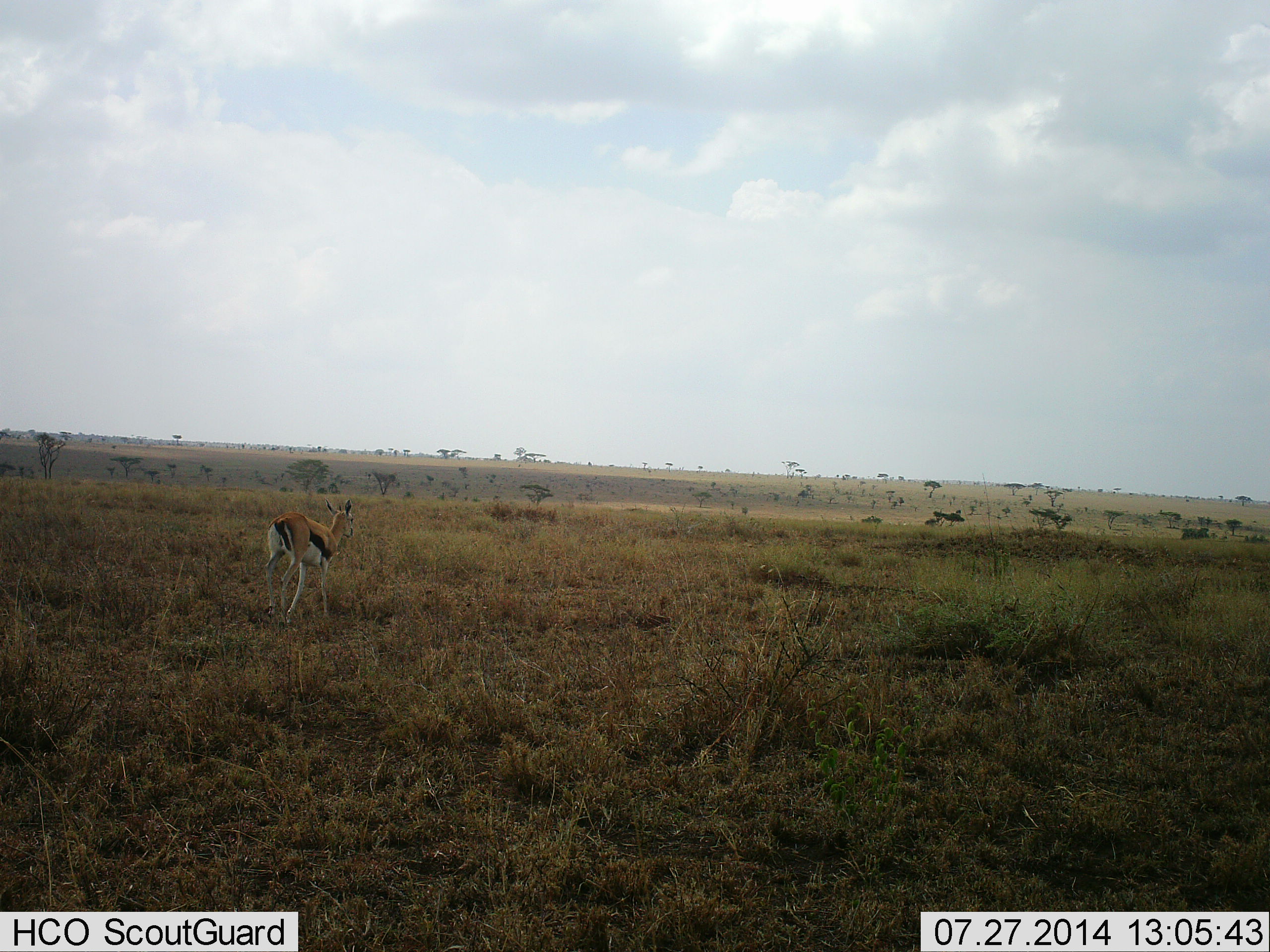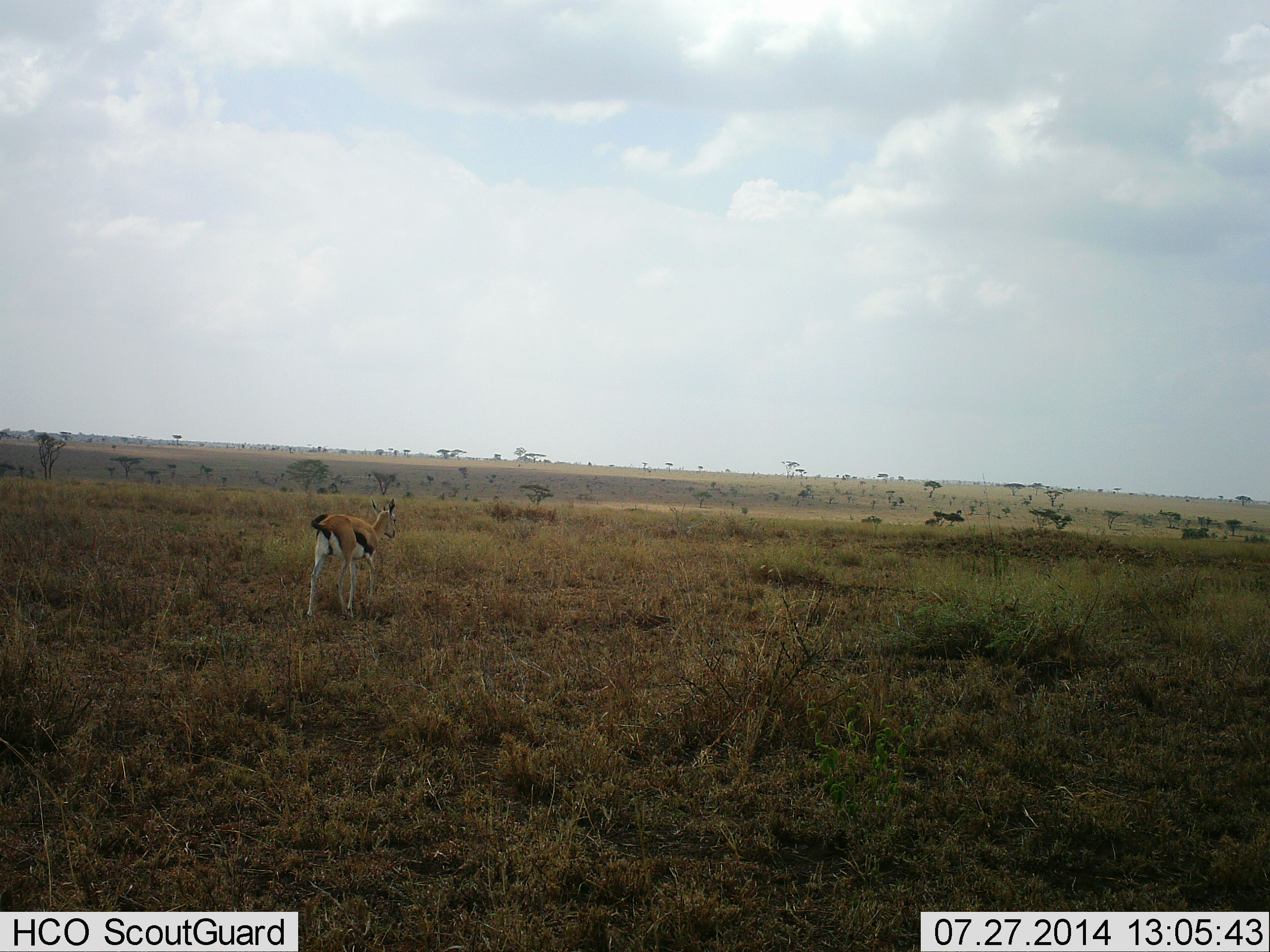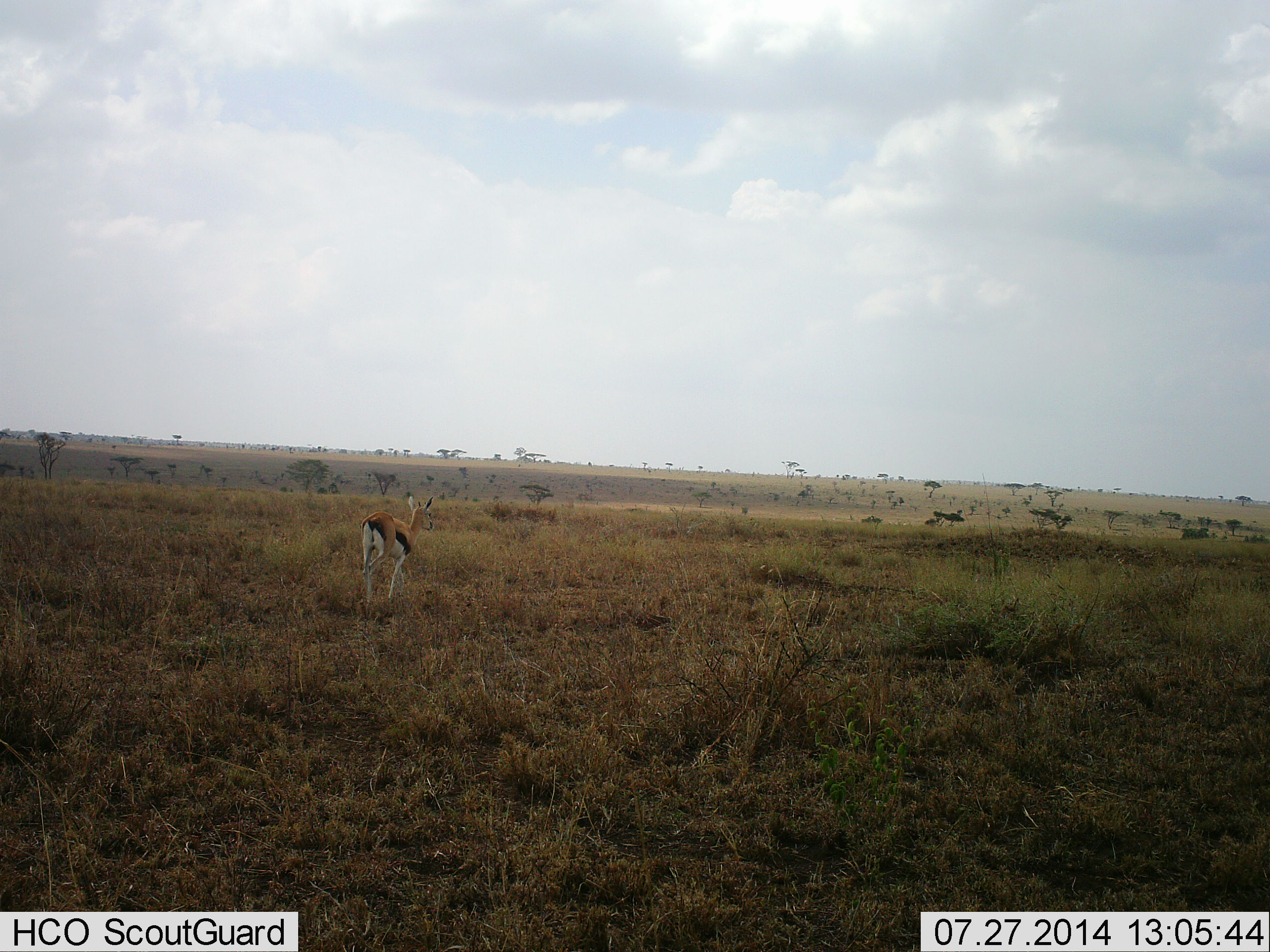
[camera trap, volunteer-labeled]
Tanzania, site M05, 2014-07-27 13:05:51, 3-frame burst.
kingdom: Animalia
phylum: Chordata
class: Mammalia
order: Artiodactyla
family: Bovidae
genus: Eudorcas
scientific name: Eudorcas thomsonii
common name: thomson's gazelle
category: gazellethomsons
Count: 1.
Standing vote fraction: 10%.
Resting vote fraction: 0%.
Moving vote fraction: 90%.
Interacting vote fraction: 0%.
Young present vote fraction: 0%.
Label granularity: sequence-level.